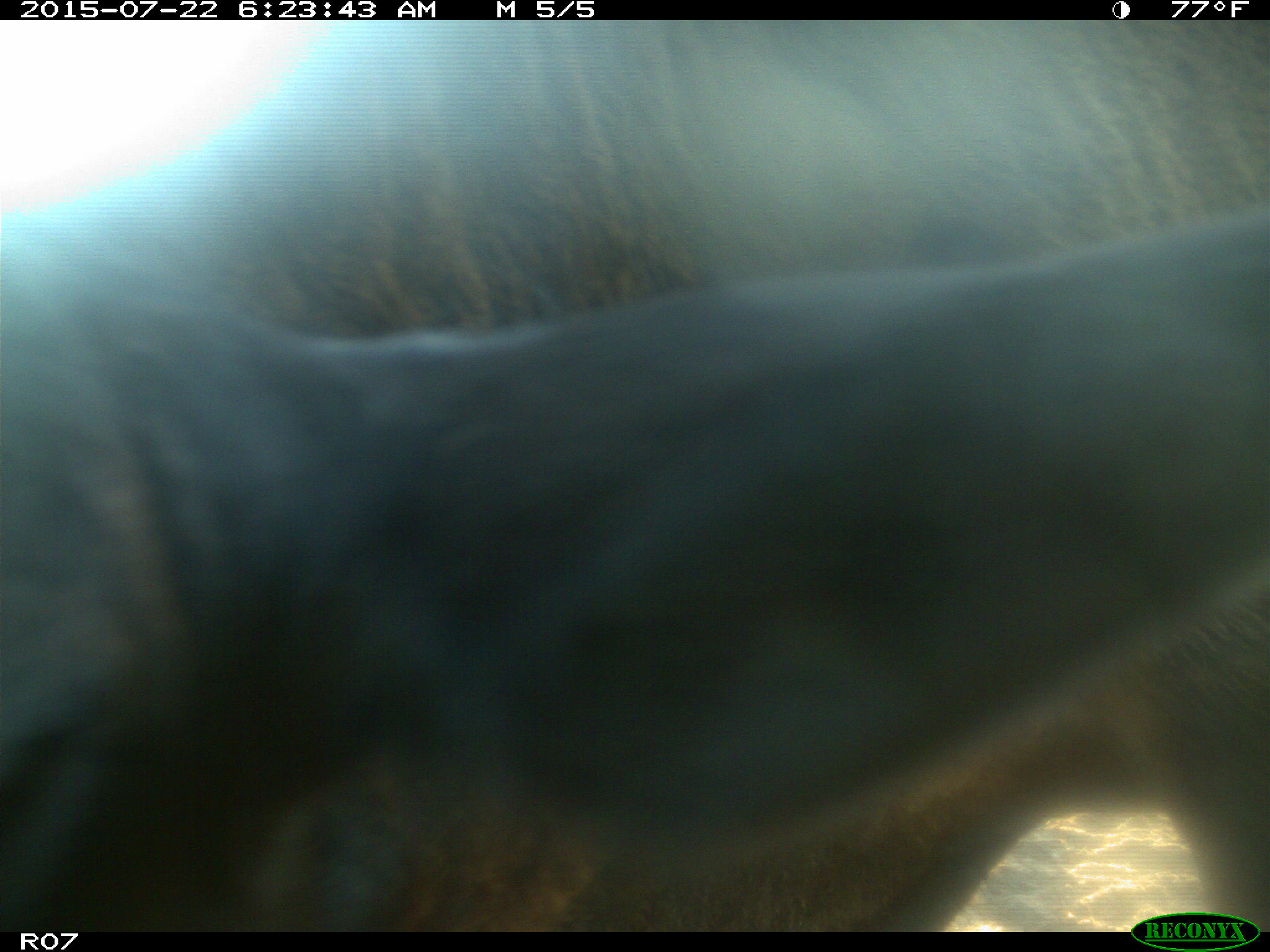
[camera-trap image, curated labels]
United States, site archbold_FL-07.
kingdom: Animalia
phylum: Chordata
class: Mammalia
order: Carnivora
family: Procyonidae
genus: Procyon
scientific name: Procyon lotor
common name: common raccoon